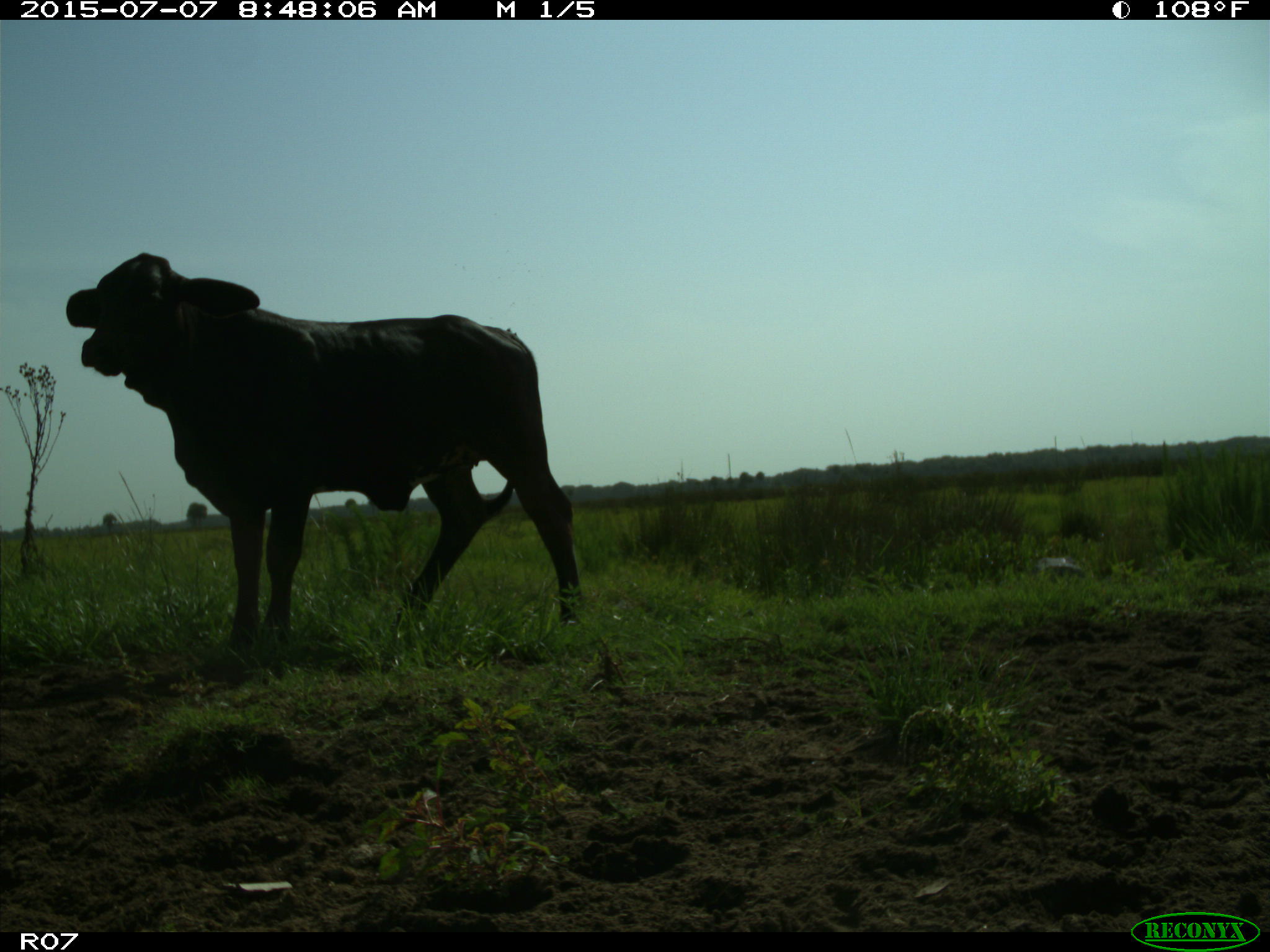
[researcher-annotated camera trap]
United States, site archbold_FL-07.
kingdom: Animalia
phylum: Chordata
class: Mammalia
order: Artiodactyla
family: Bovidae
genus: Bos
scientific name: Bos taurus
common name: domestic cow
Bos taurus (domestic cow).